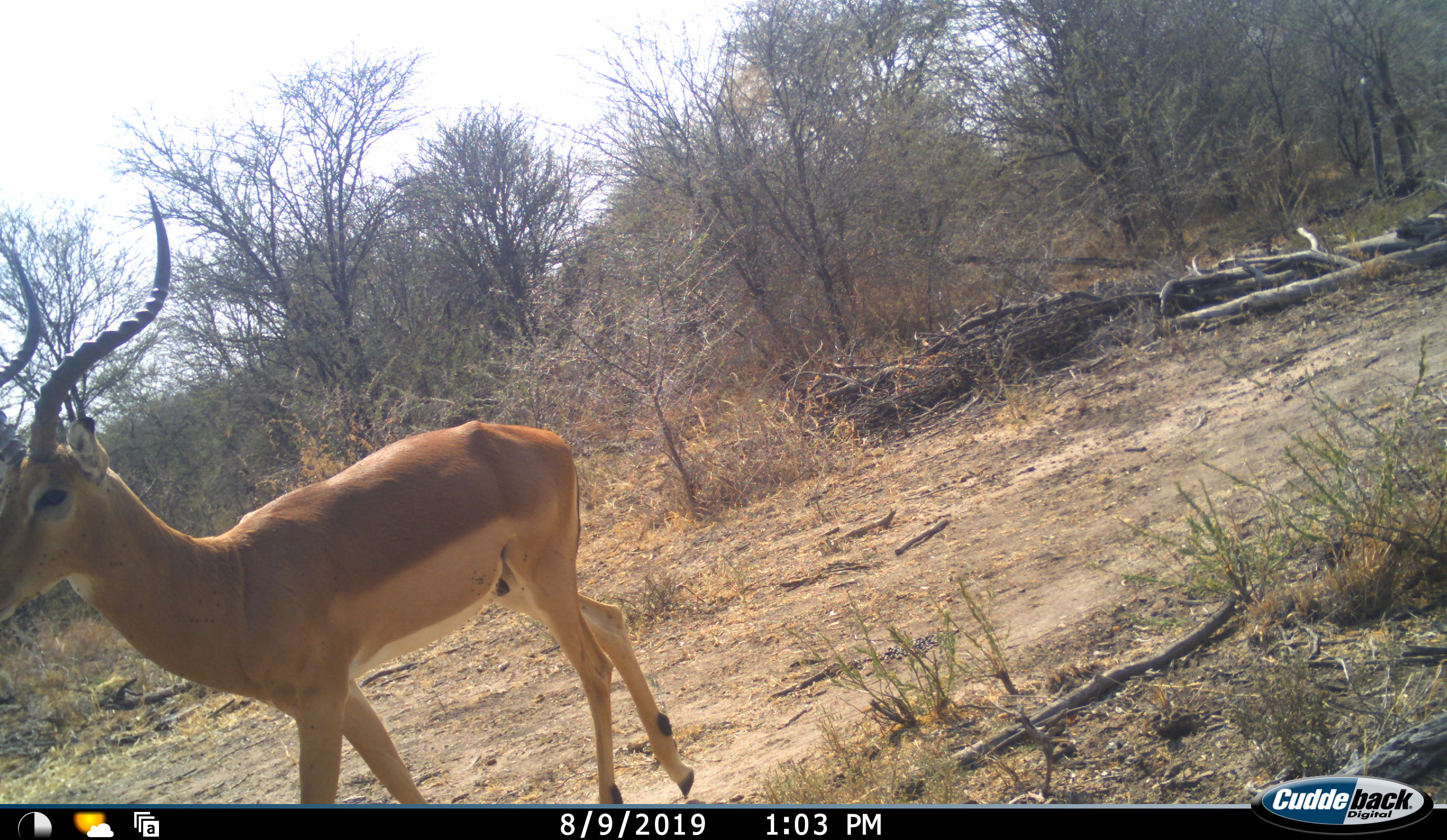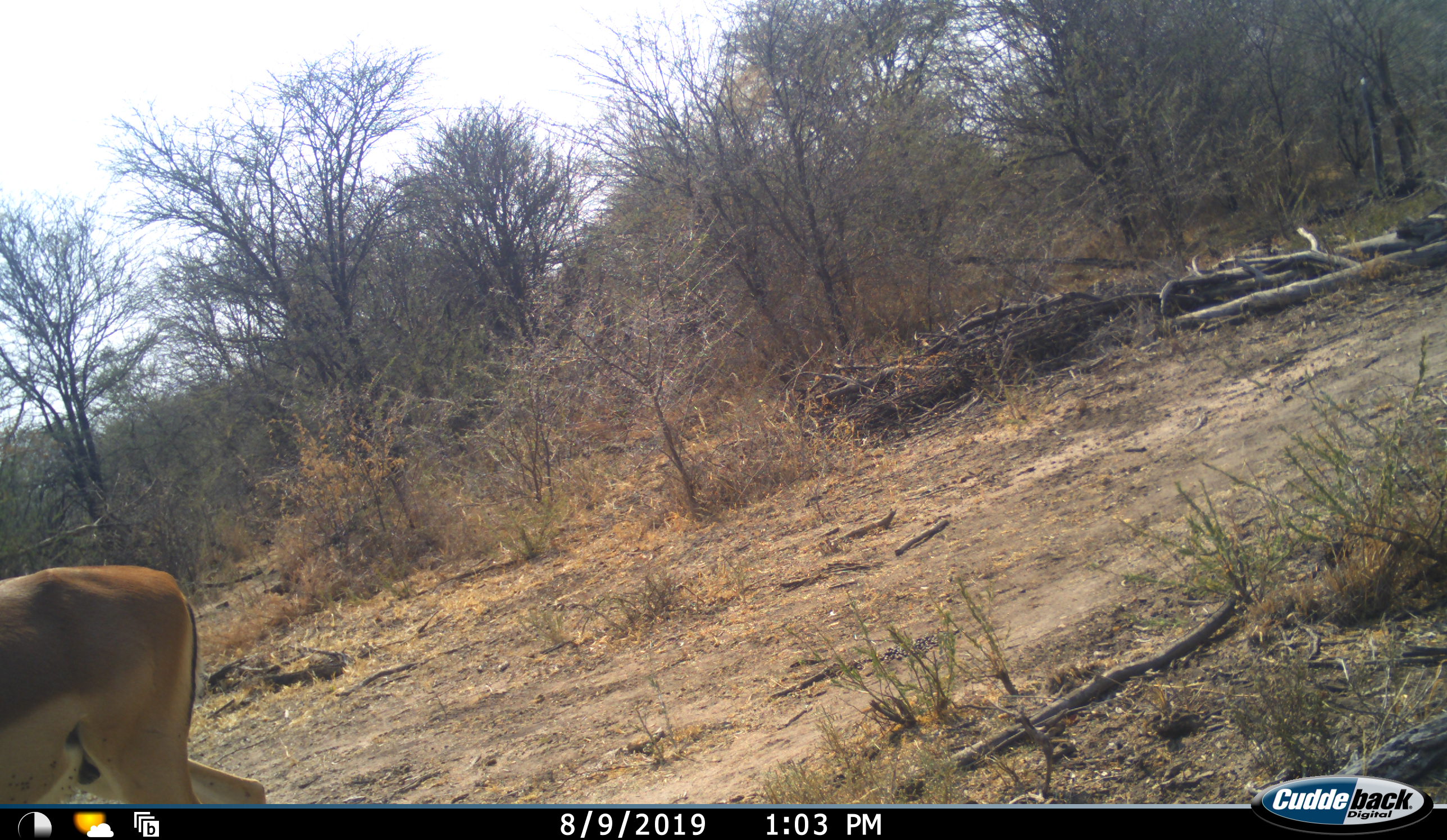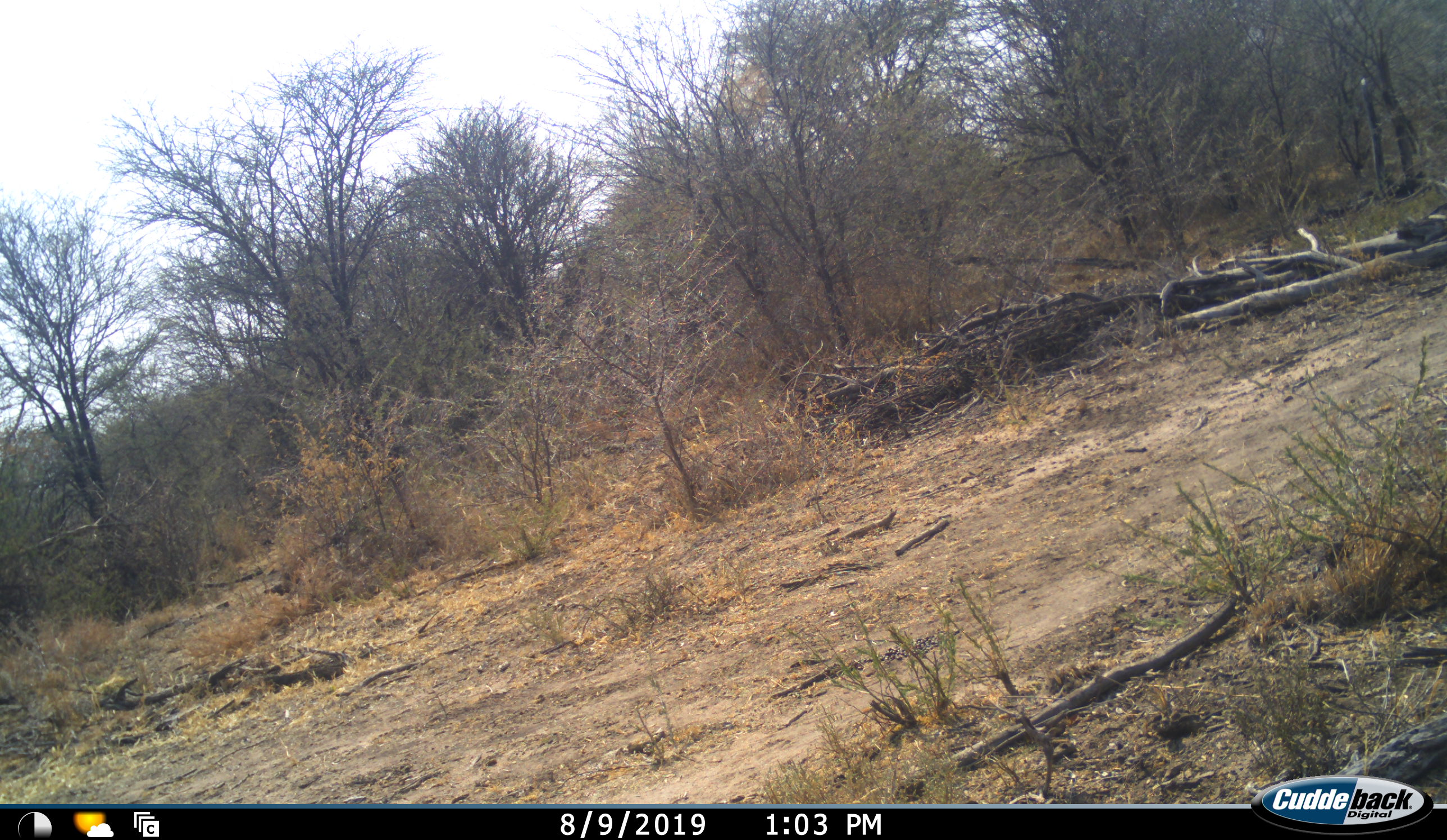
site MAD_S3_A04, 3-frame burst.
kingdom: Animalia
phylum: Chordata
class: Mammalia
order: Artiodactyla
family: Bovidae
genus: Aepyceros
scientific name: Aepyceros melampus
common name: impala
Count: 1.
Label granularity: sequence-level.